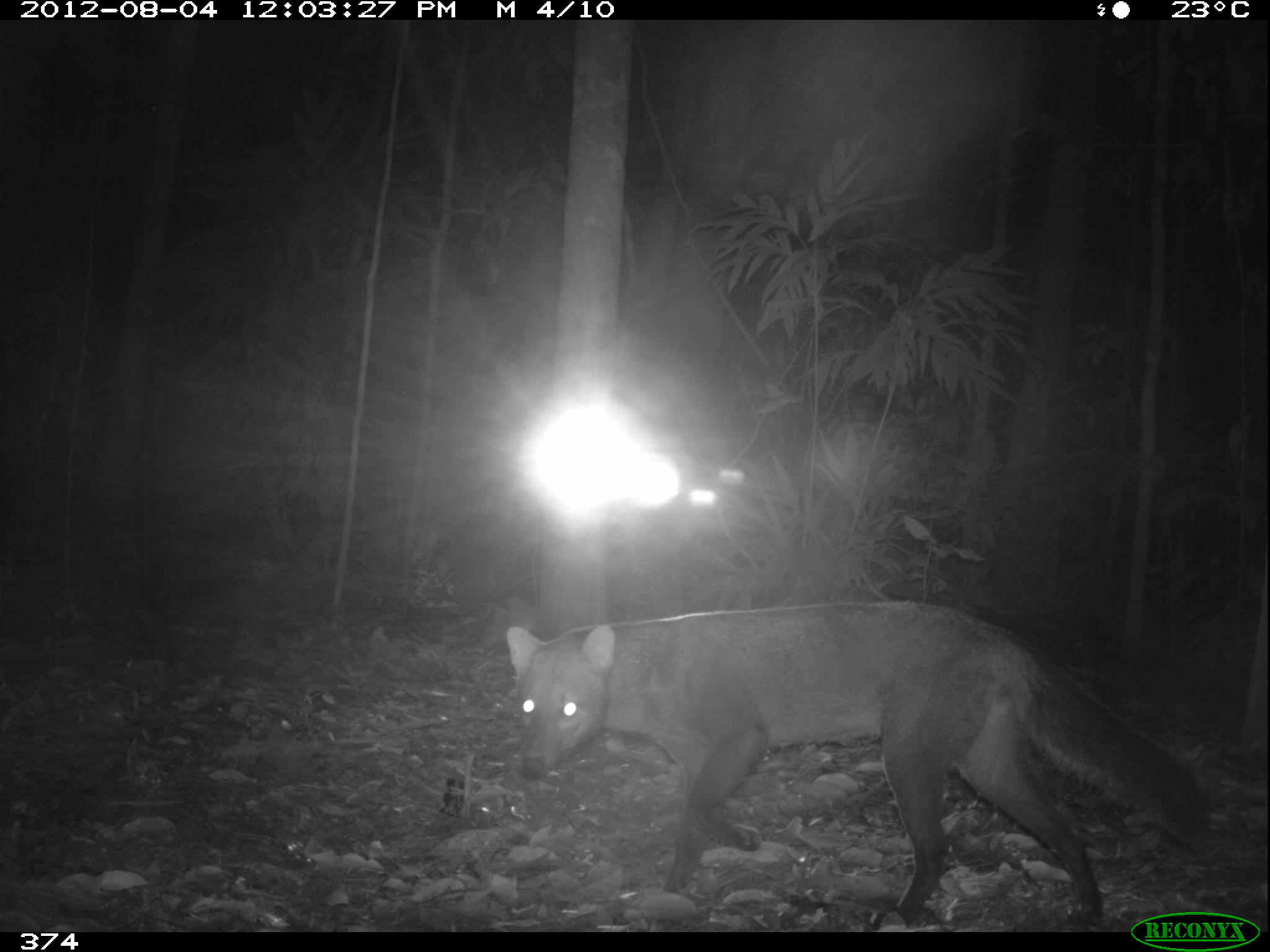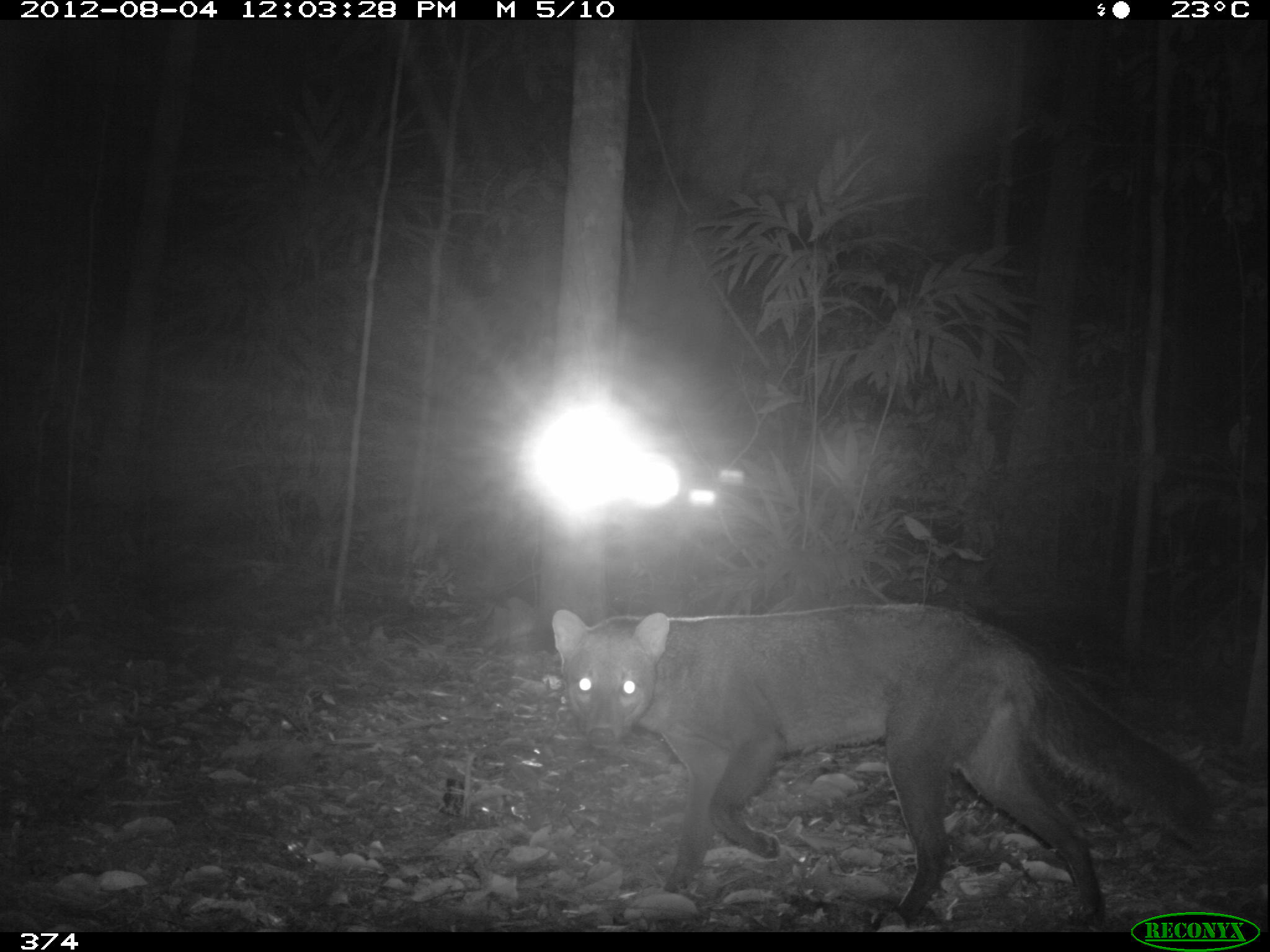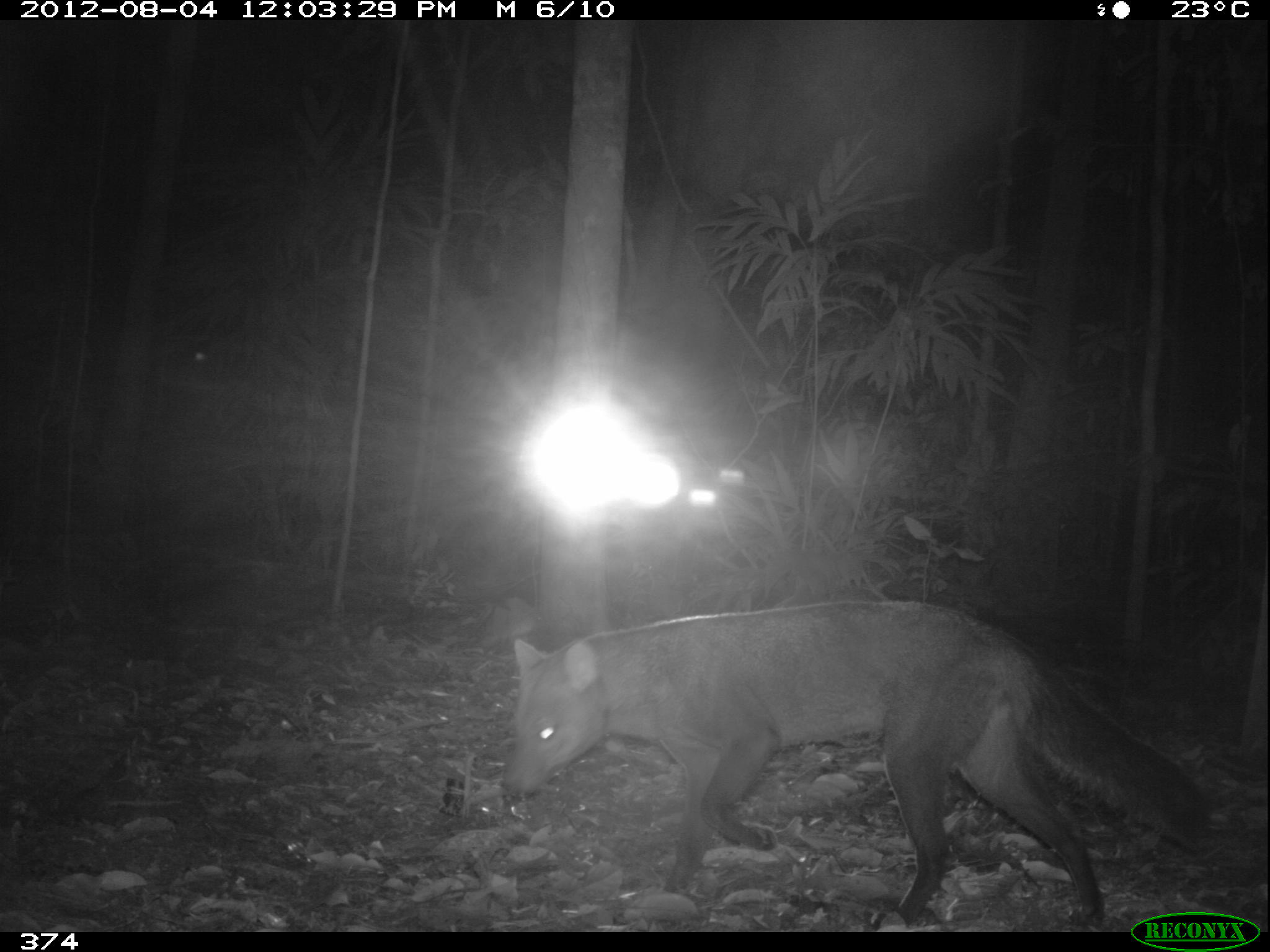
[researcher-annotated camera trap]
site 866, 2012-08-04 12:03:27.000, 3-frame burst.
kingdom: Animalia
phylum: Chordata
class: Mammalia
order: Carnivora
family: Canidae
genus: Atelocynus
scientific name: Atelocynus microtis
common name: short-eared dog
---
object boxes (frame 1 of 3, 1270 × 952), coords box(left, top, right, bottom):
atelocynus microtis: box(505, 602, 1203, 926)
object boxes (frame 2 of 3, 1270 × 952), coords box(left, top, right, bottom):
atelocynus microtis: box(550, 601, 1221, 932)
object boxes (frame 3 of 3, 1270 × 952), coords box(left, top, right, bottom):
atelocynus microtis: box(503, 598, 1211, 932)